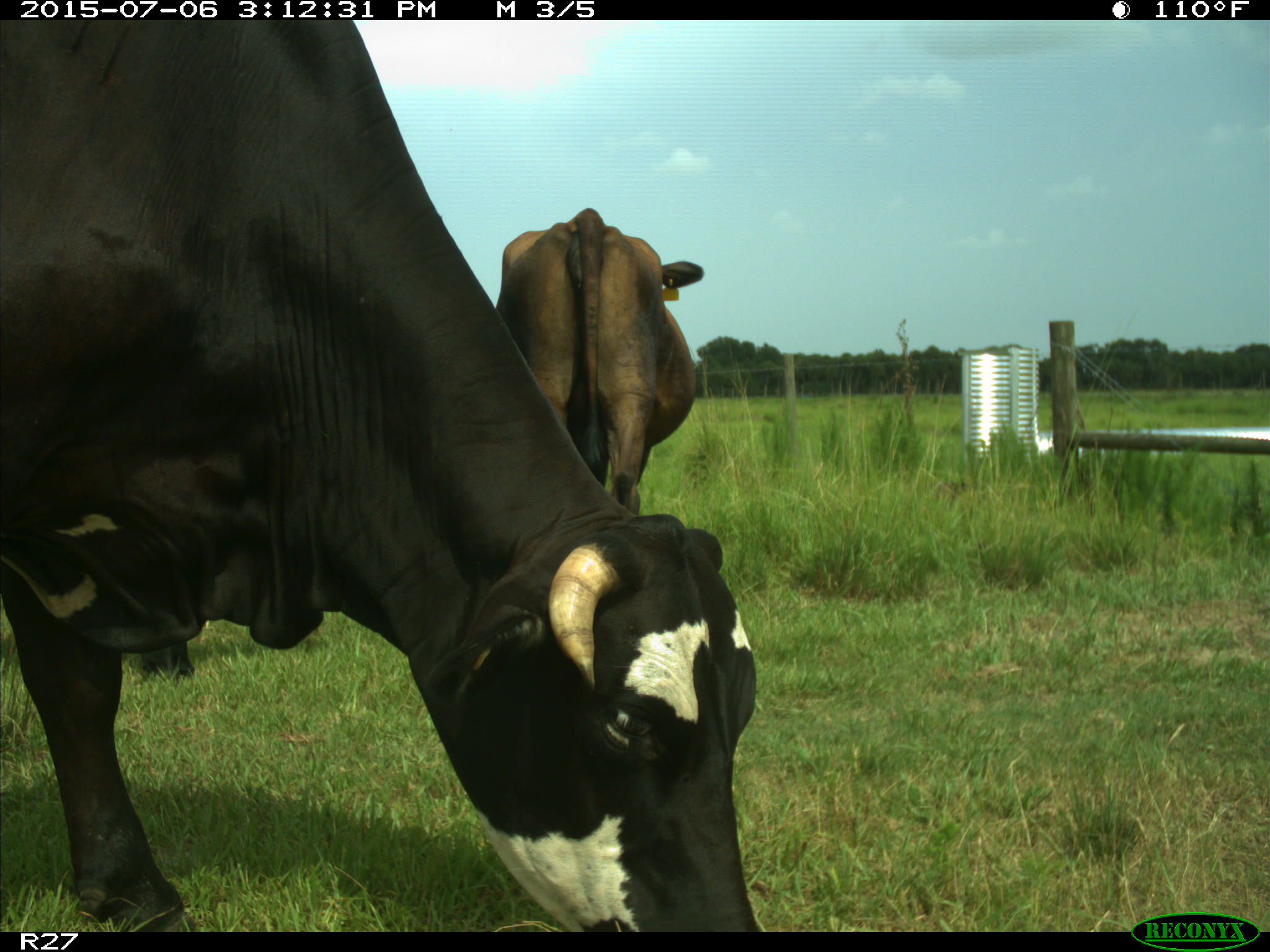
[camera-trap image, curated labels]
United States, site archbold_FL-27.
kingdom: Animalia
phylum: Chordata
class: Mammalia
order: Artiodactyla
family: Bovidae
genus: Bos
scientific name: Bos taurus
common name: domestic cow